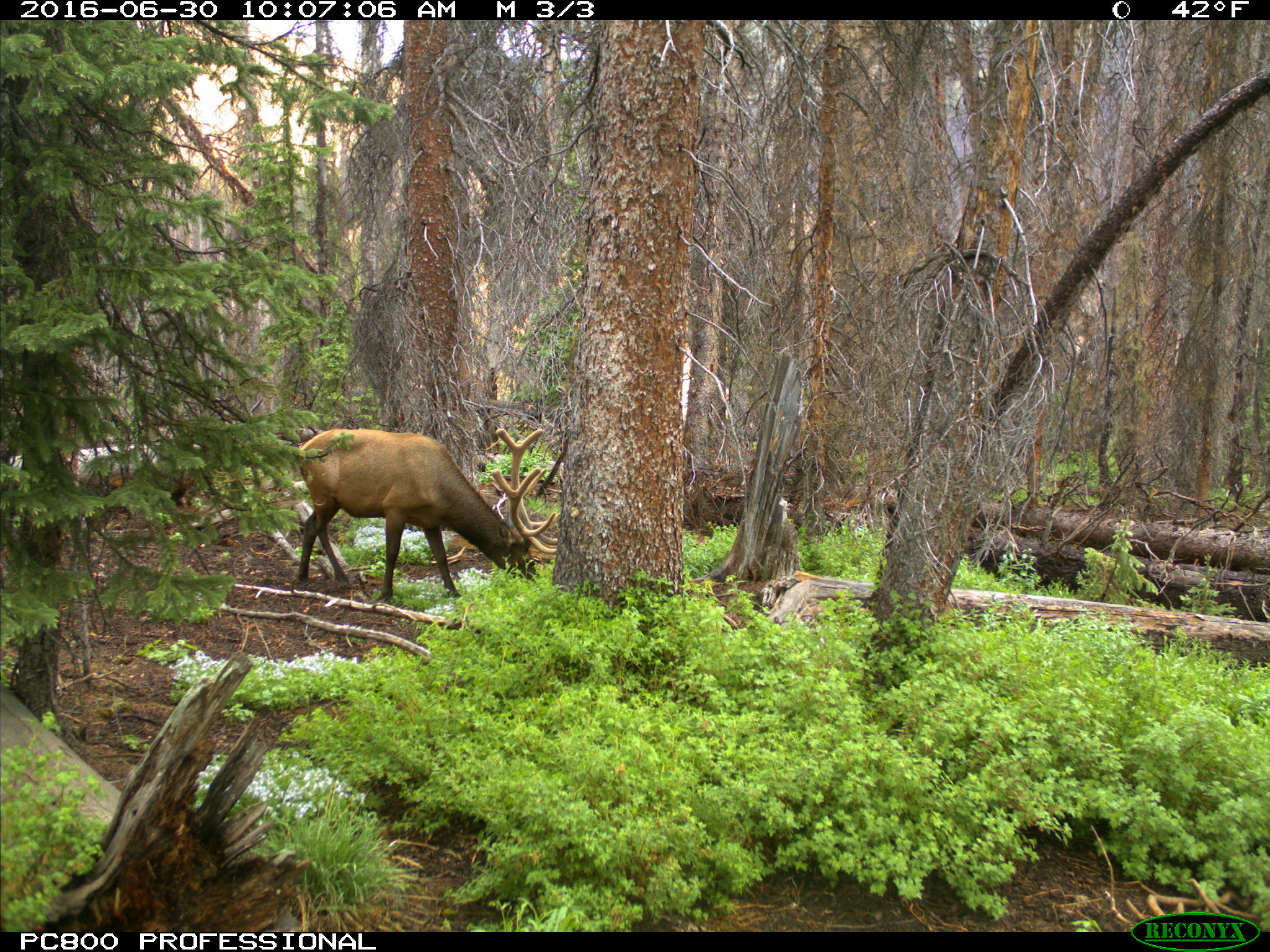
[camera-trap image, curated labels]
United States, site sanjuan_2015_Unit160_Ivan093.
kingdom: Animalia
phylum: Chordata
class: Mammalia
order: Artiodactyla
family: Cervidae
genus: Cervus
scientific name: Cervus elaphus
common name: red deer